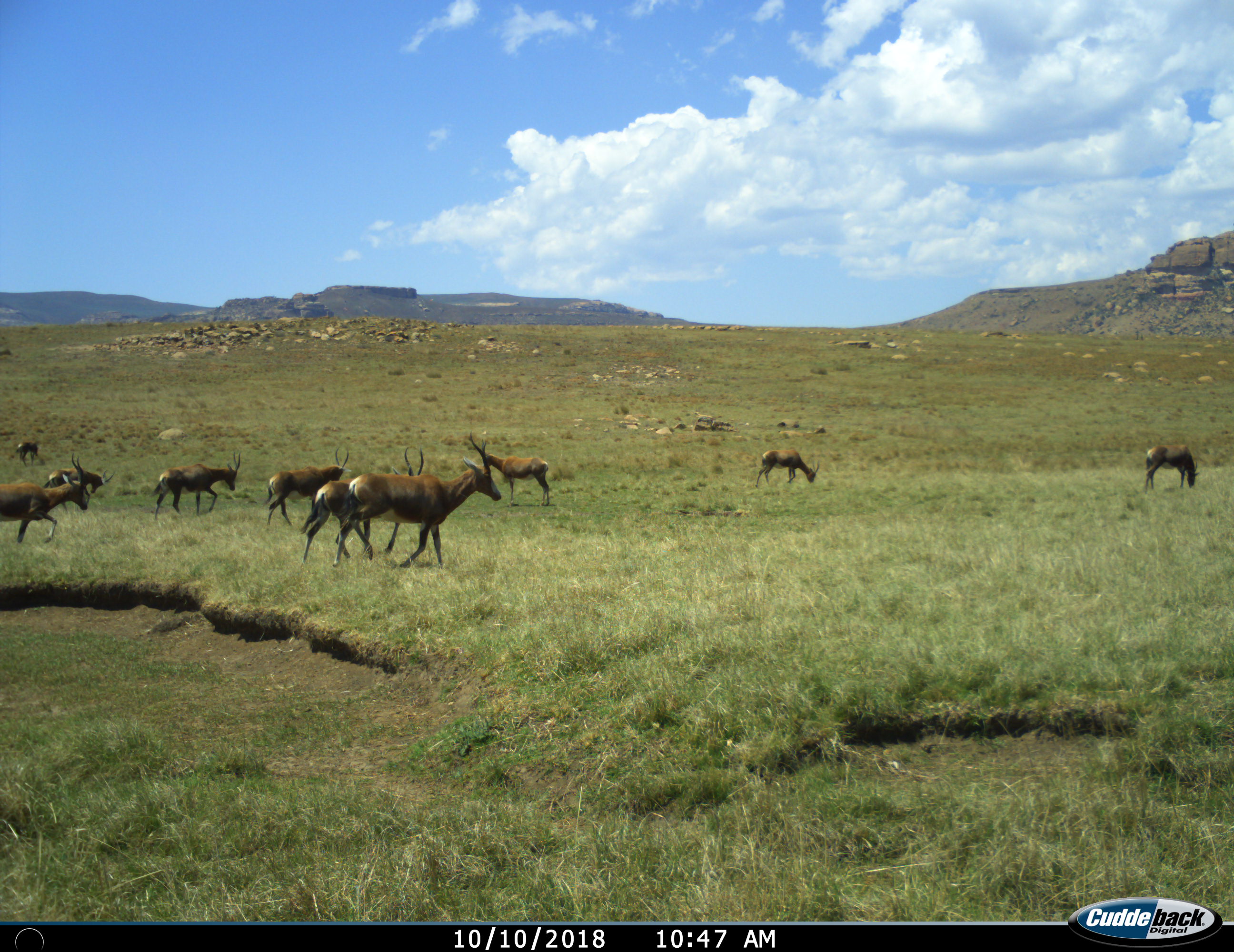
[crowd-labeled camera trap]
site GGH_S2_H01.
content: unidentified animal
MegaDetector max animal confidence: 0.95